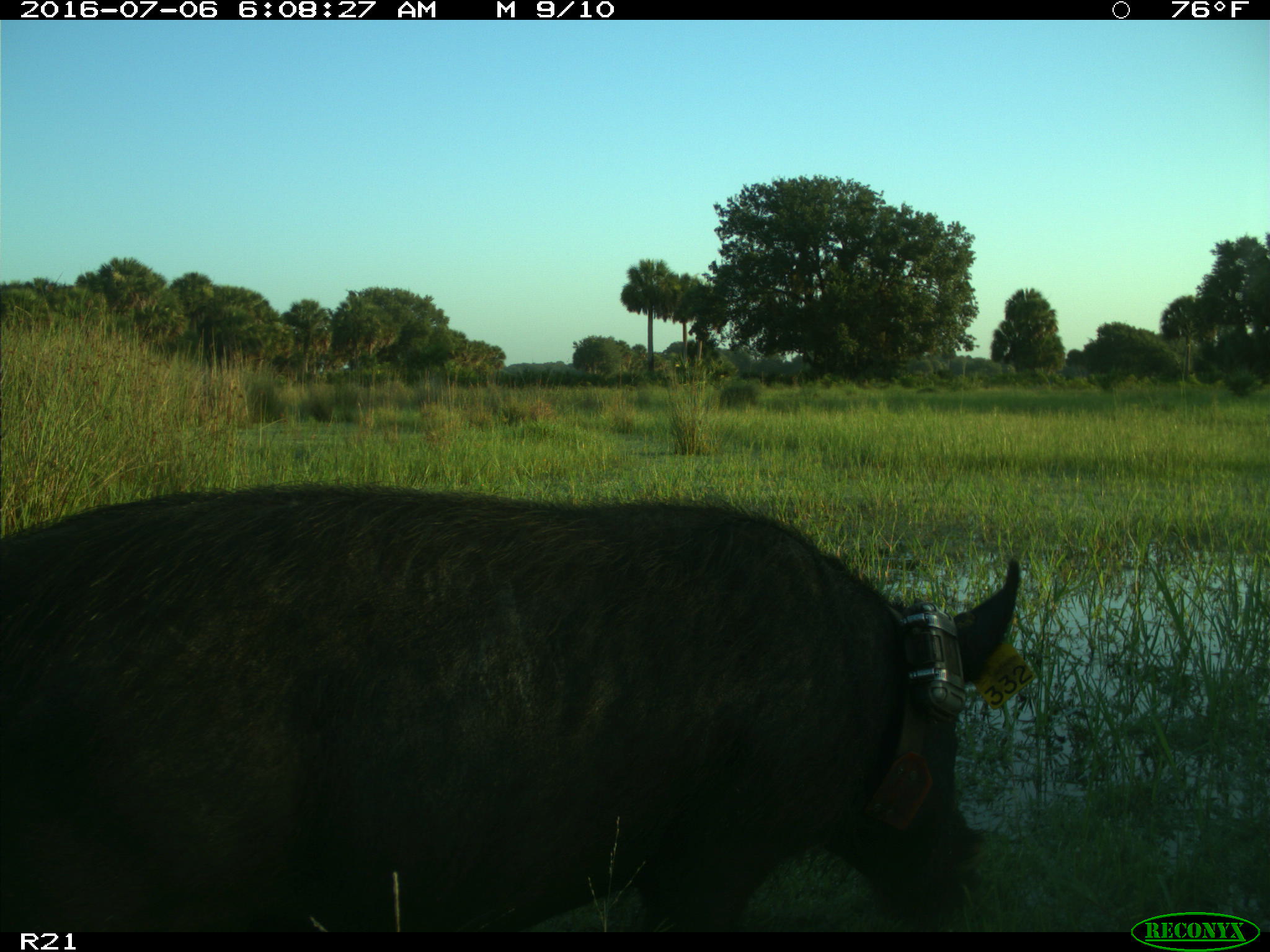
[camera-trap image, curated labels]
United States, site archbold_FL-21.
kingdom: Animalia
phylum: Chordata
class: Mammalia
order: Artiodactyla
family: Suidae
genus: Sus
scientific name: Sus scrofa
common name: wild boar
Sus scrofa (wild boar).